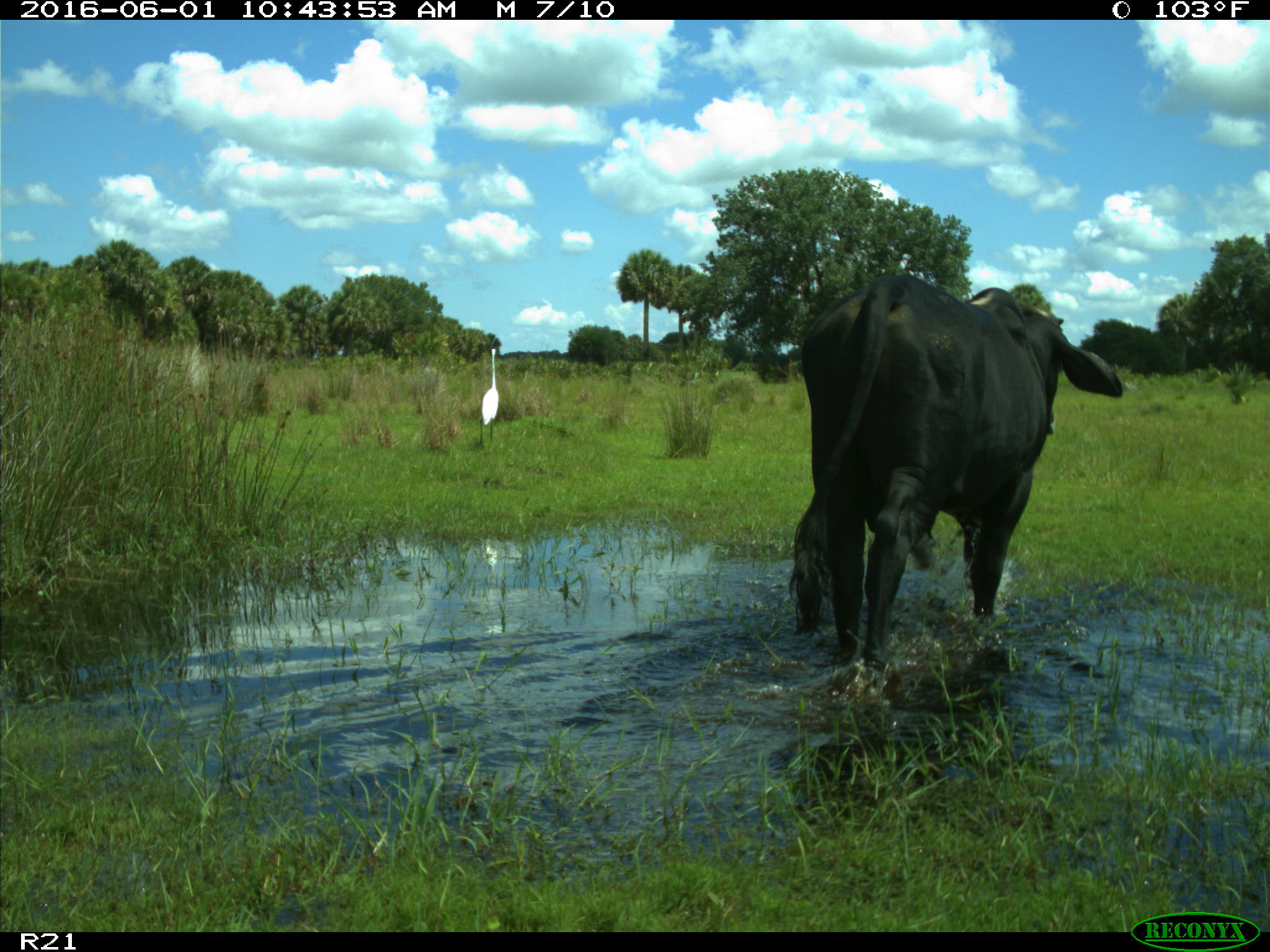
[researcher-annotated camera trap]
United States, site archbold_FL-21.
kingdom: Animalia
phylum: Chordata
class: Mammalia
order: Artiodactyla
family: Bovidae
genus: Bos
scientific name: Bos taurus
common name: domestic cow